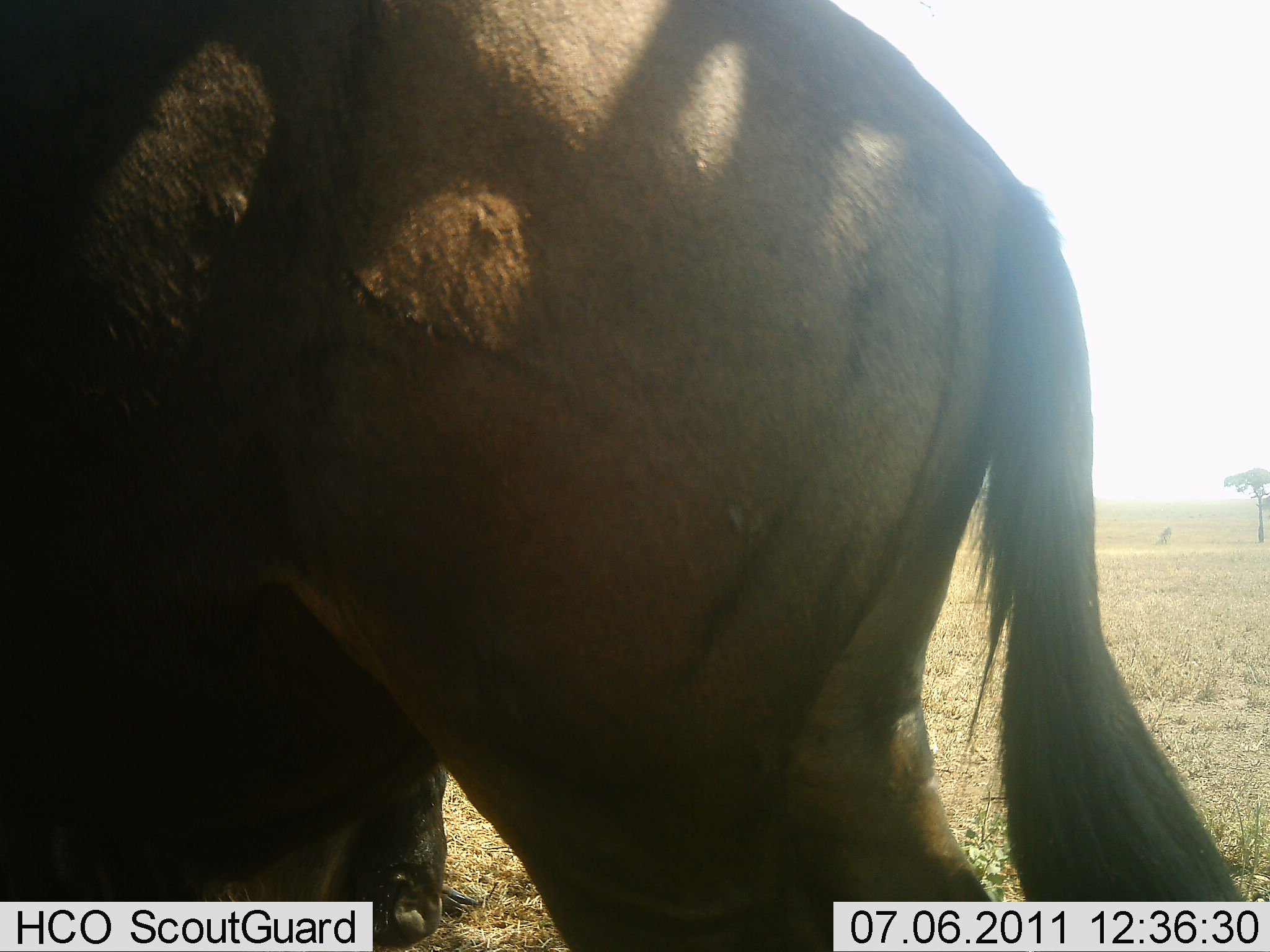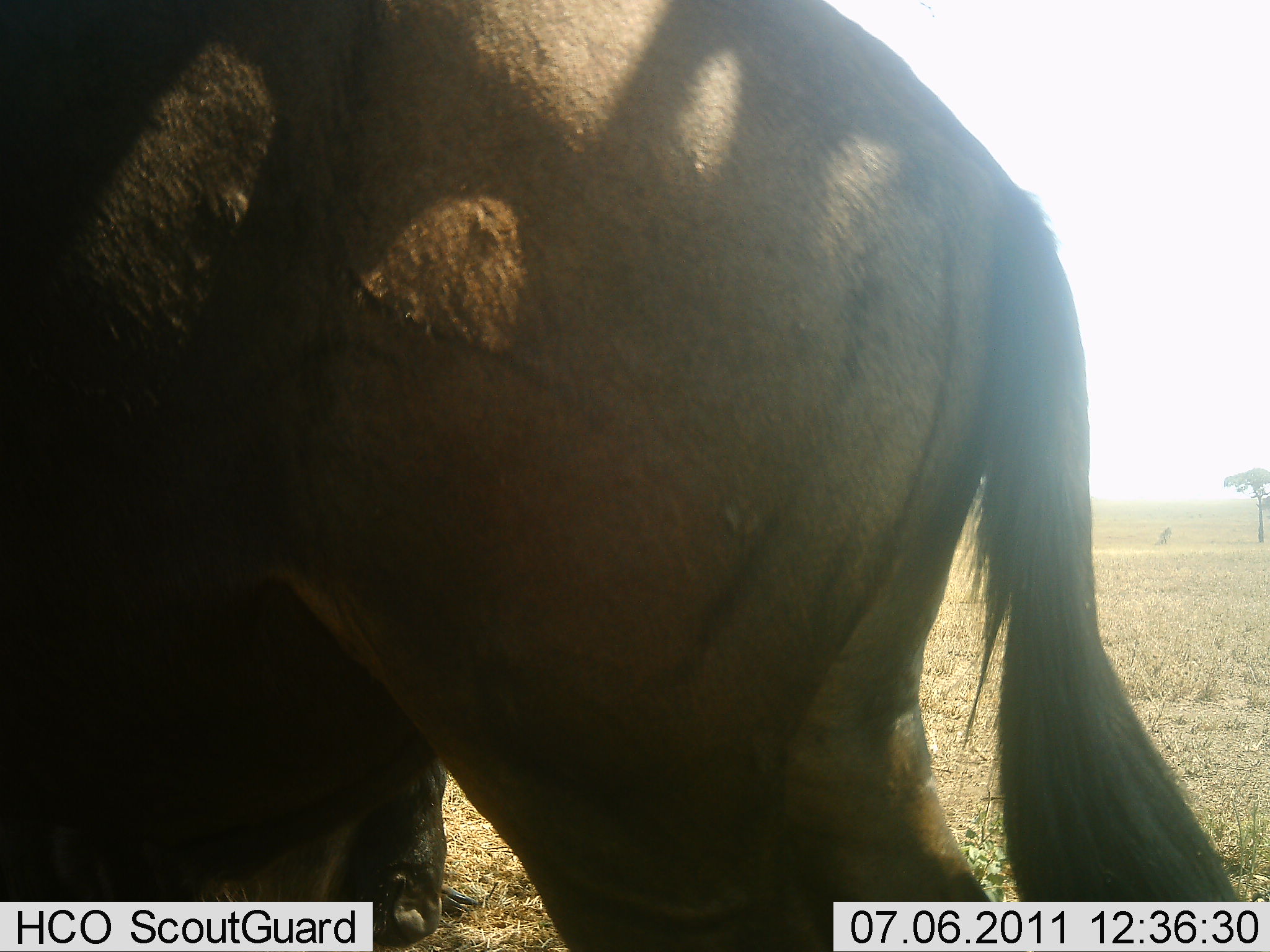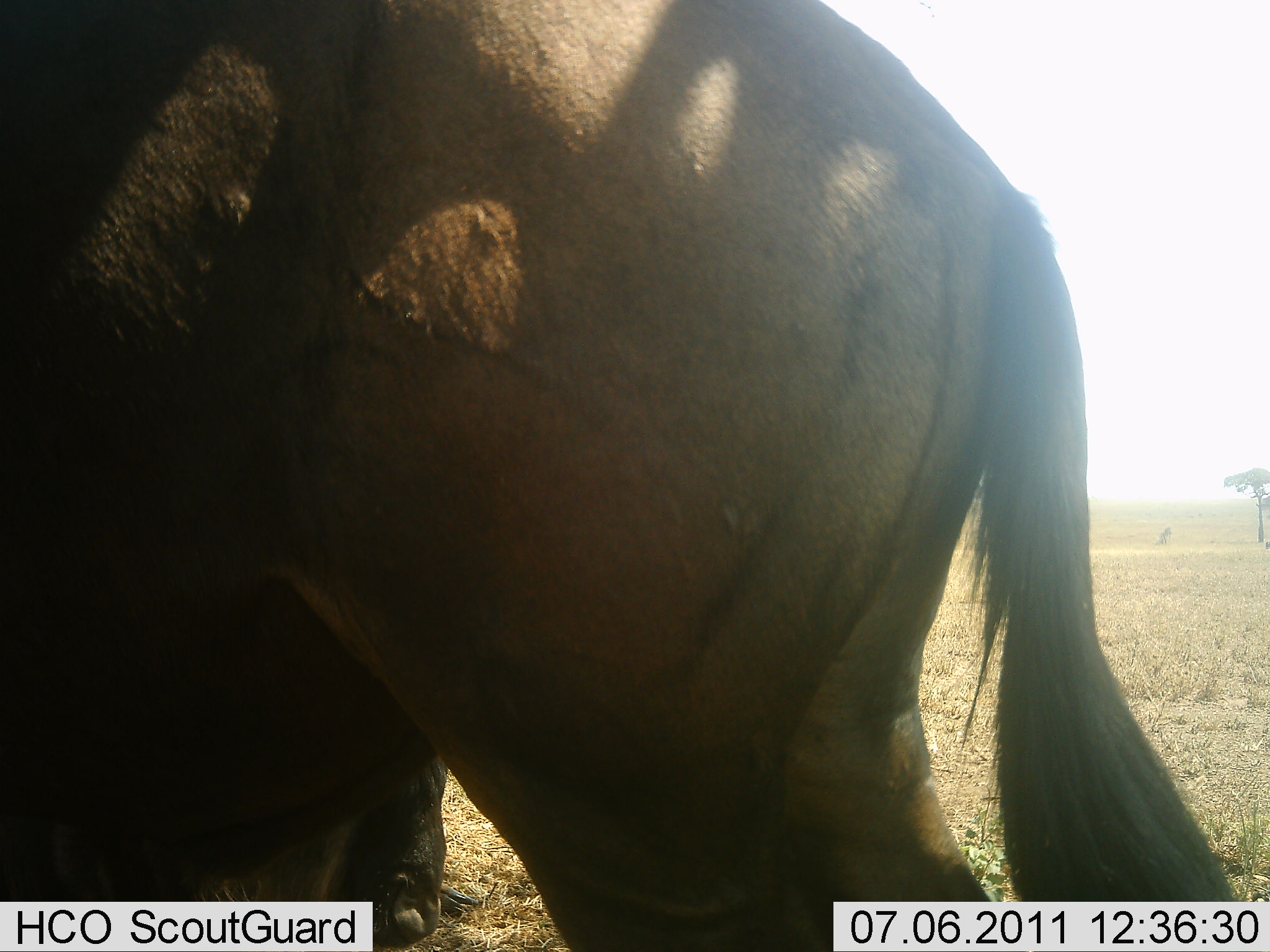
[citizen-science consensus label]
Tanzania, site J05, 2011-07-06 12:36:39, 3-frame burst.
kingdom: Animalia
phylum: Chordata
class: Mammalia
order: Artiodactyla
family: Bovidae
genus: Connochaetes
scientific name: Connochaetes taurinus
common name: blue wildebeest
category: wildebeest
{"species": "wildebeest (blue wildebeest) (Connochaetes taurinus)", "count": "1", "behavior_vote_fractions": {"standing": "100%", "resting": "22%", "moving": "0%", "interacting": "0%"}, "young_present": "0%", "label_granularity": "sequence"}